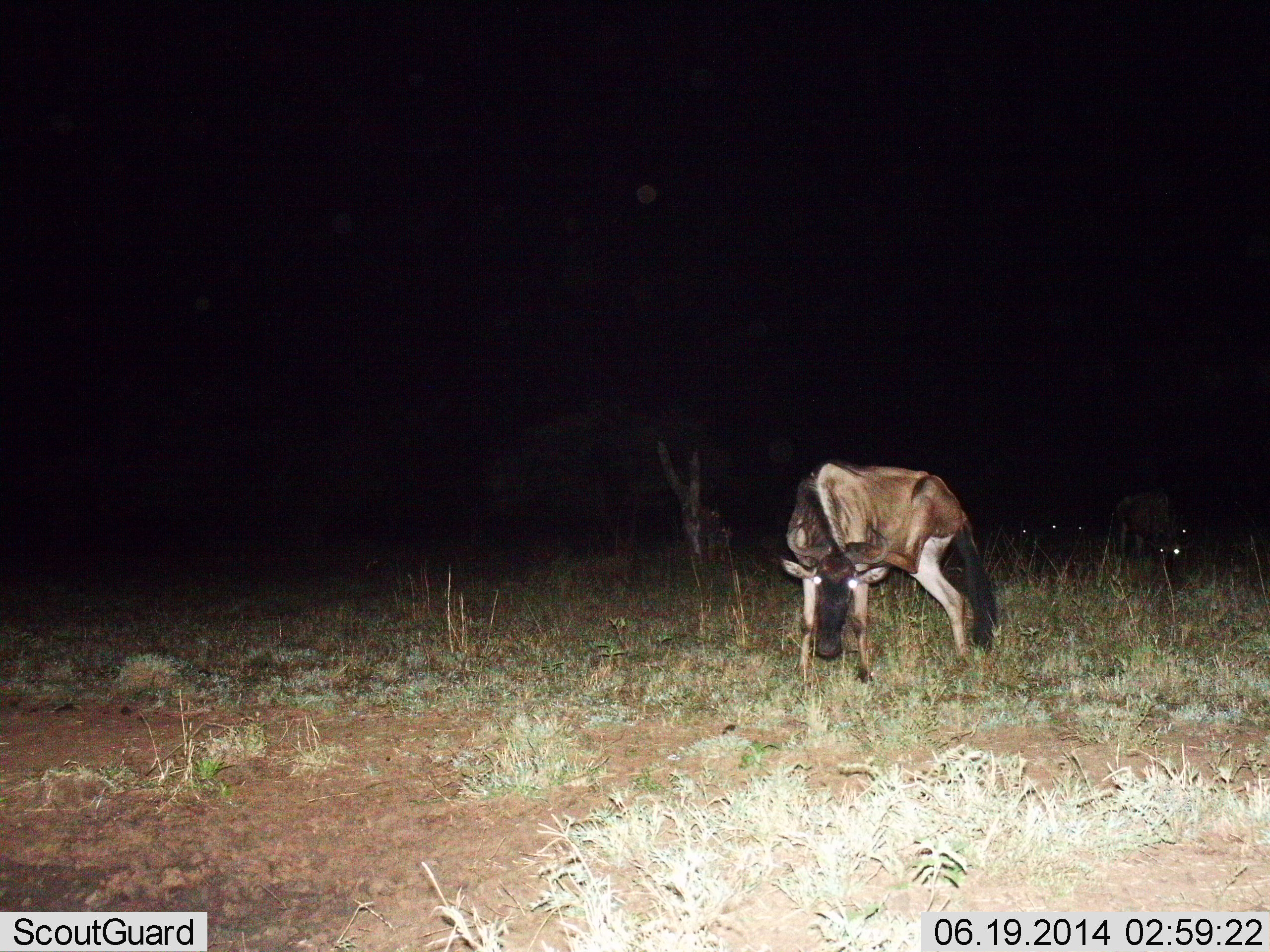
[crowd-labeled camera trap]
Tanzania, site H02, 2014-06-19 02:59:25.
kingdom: Animalia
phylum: Chordata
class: Mammalia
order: Artiodactyla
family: Bovidae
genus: Connochaetes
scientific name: Connochaetes taurinus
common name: blue wildebeest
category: wildebeest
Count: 2.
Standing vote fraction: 90%.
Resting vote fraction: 0%.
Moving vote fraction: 0%.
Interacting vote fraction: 0%.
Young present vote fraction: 10%.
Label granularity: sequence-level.